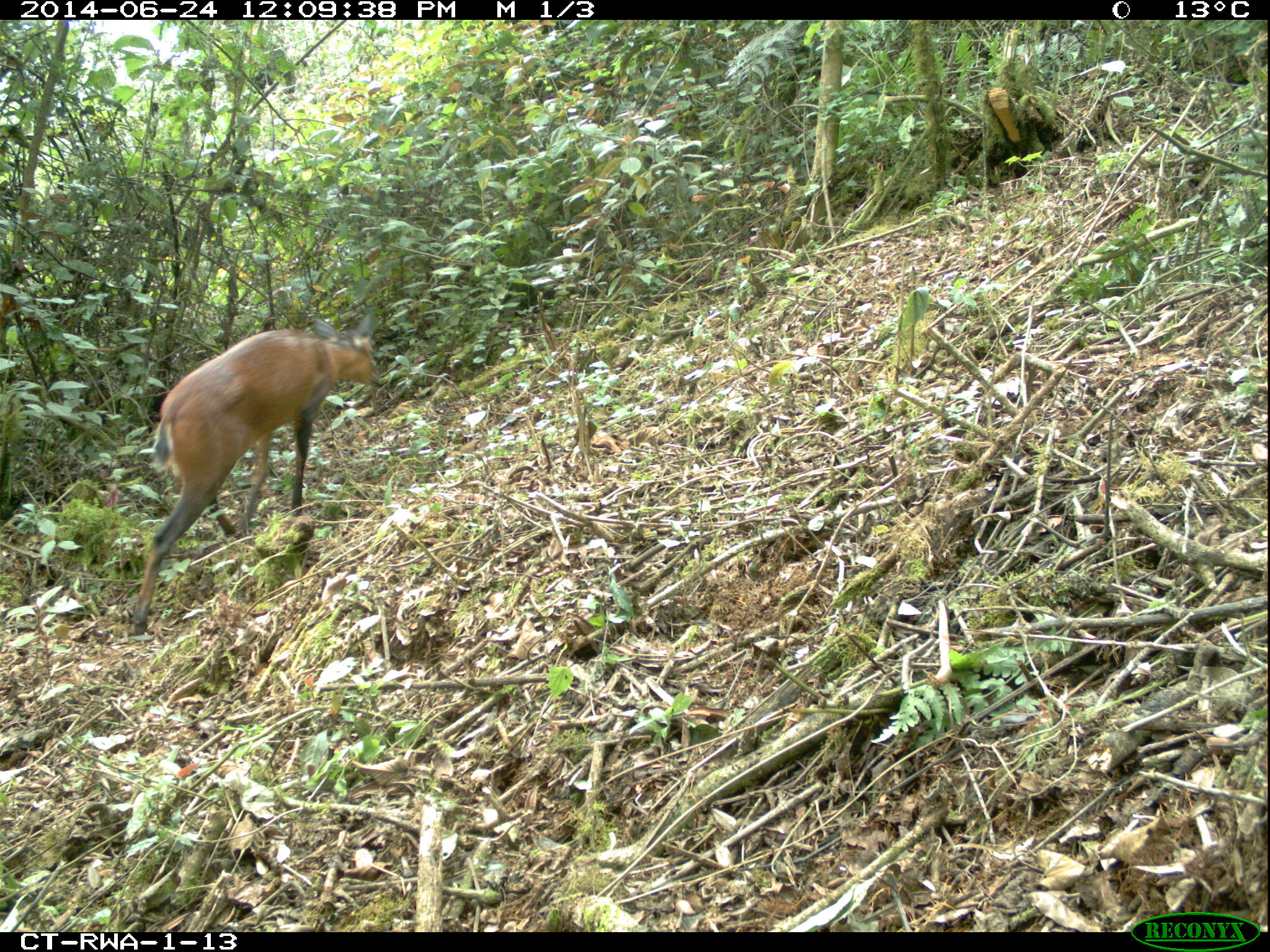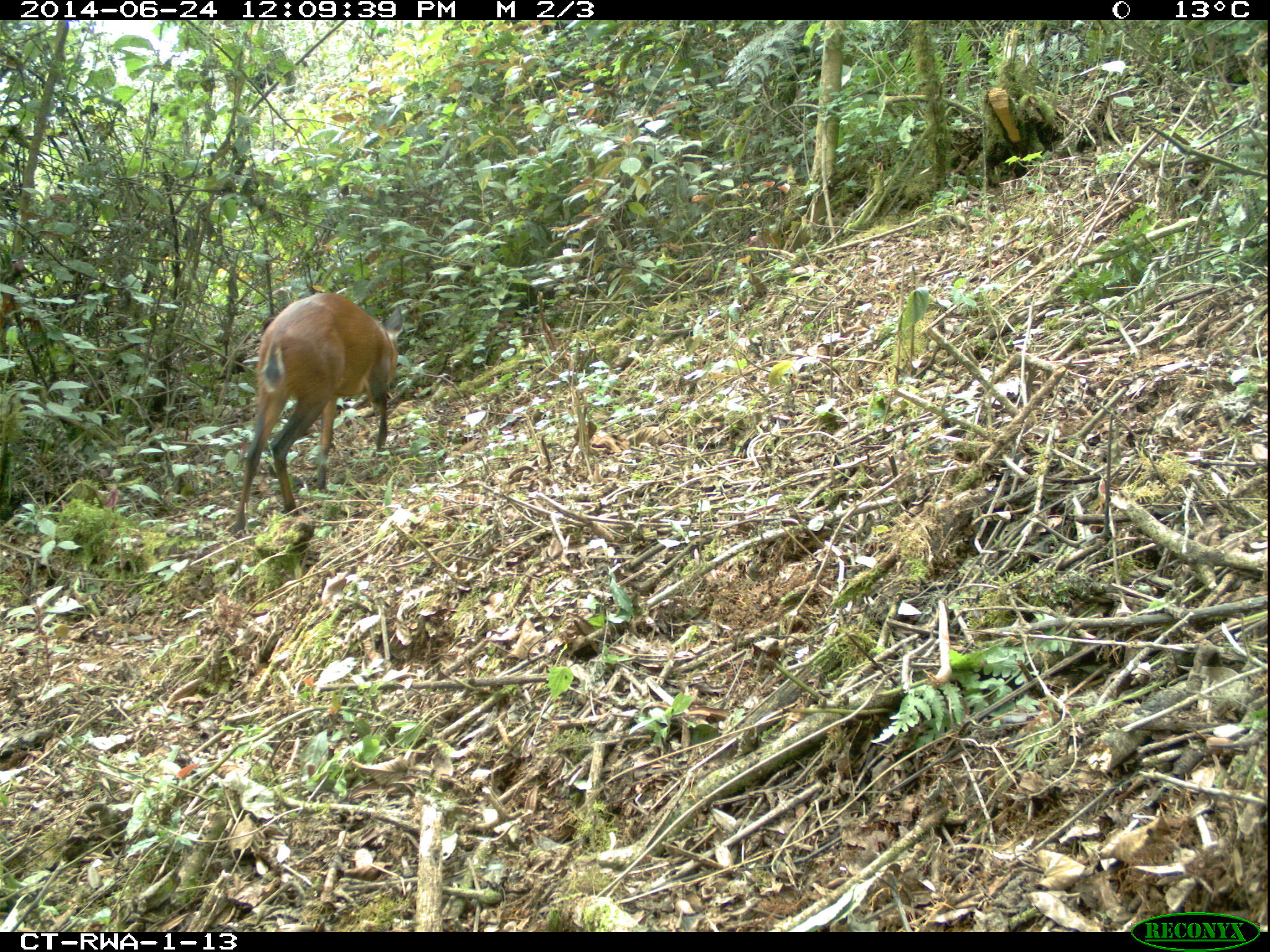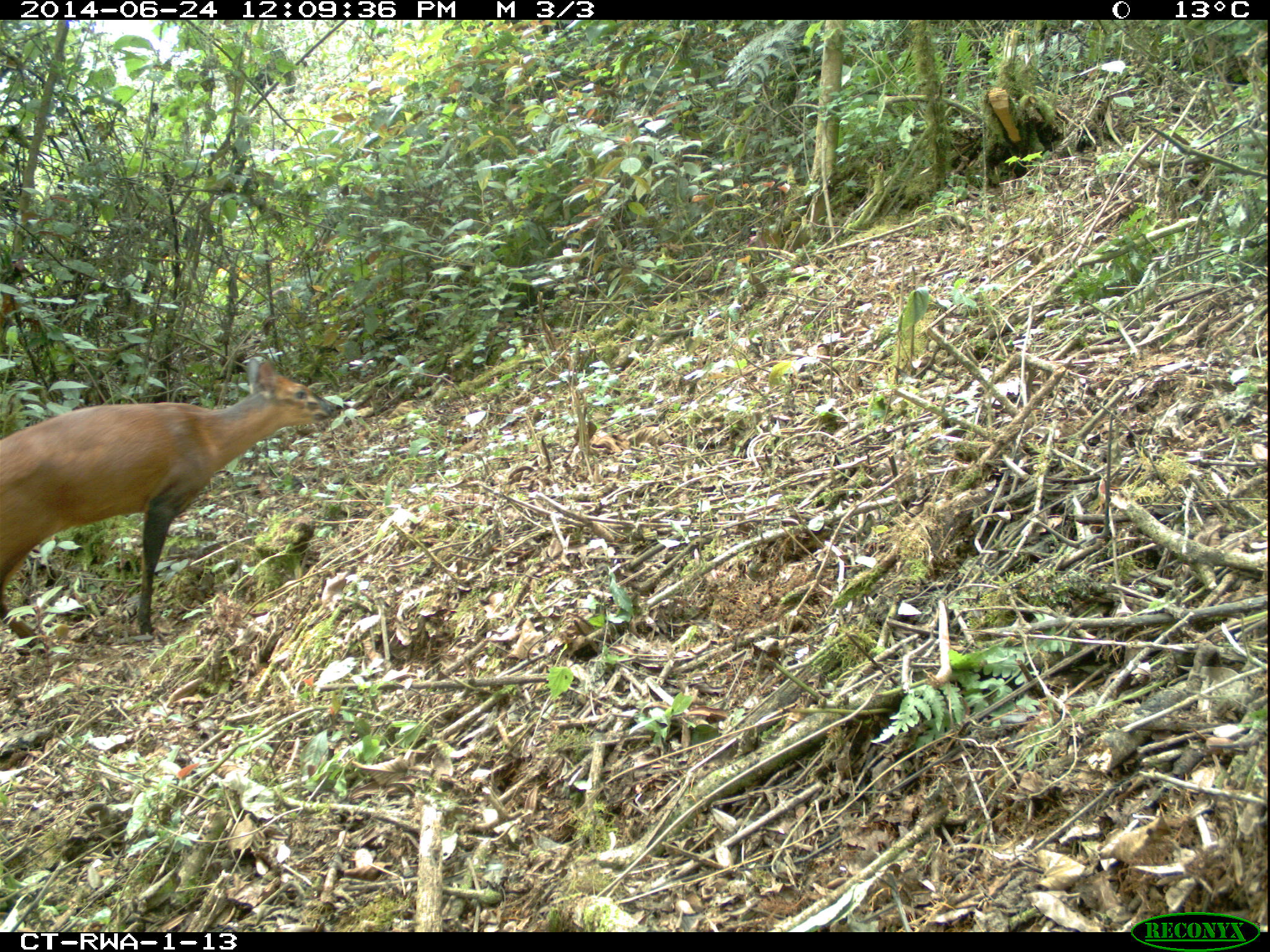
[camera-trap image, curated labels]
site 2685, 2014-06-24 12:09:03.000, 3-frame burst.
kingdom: Animalia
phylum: Chordata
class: Mammalia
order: Artiodactyla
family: Bovidae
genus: Cephalophus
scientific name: Cephalophus nigrifrons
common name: black-fronted duiker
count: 1